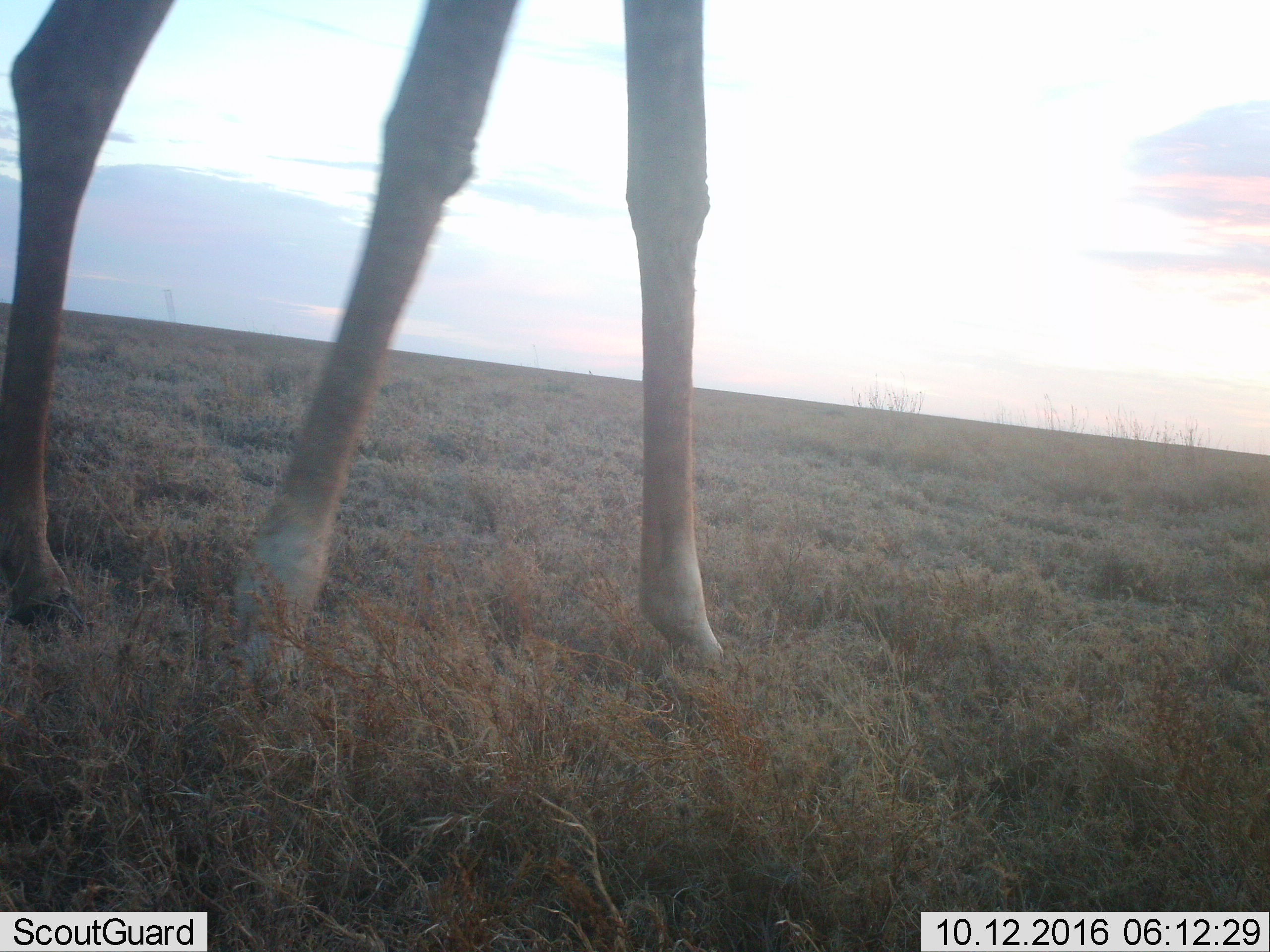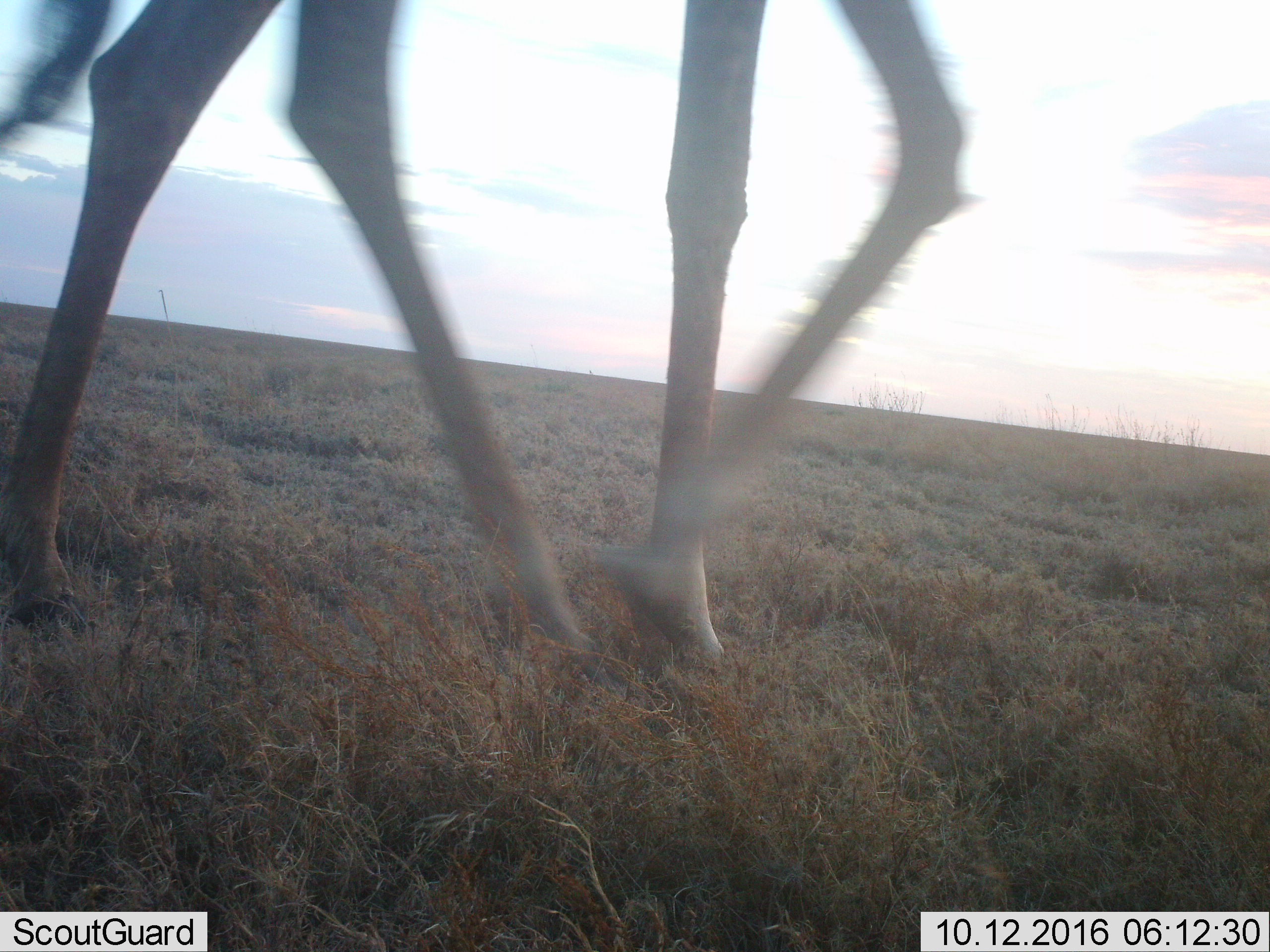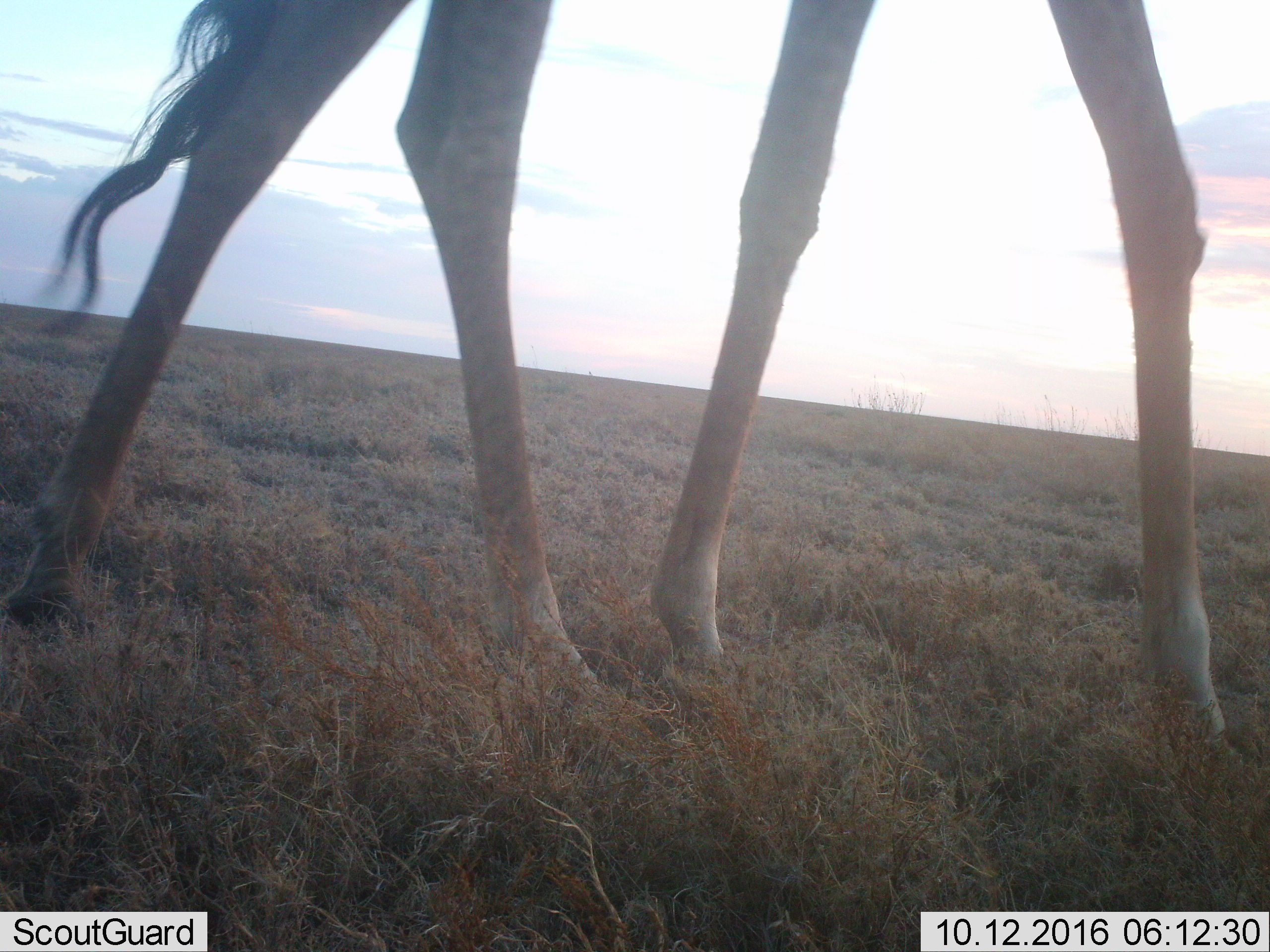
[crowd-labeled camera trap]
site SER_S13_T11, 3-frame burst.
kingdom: Animalia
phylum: Chordata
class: Mammalia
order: Artiodactyla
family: Giraffidae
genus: Giraffa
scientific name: Giraffa camelopardalis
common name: giraffe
Giraffe (Giraffa camelopardalis), count 1. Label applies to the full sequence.